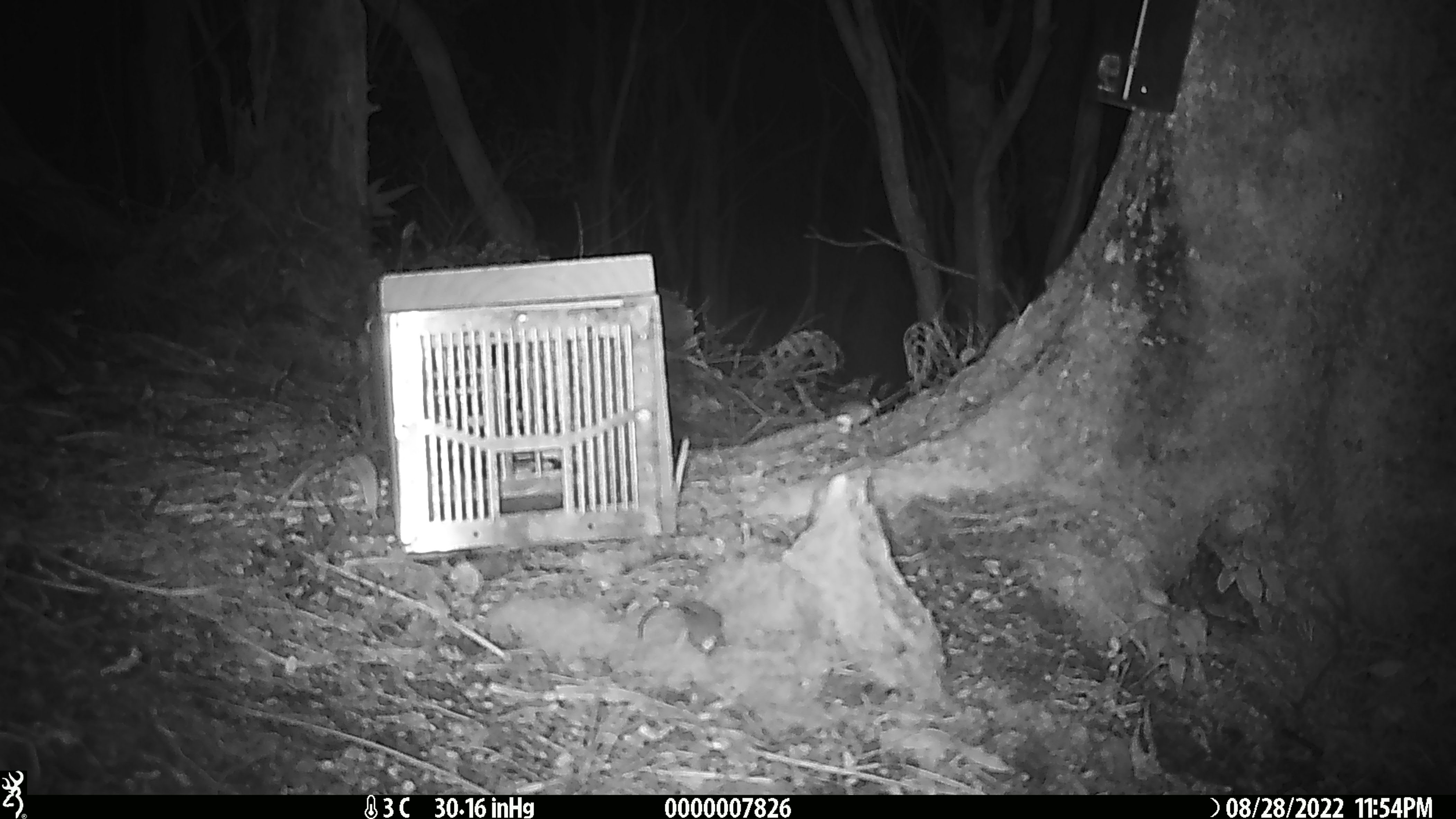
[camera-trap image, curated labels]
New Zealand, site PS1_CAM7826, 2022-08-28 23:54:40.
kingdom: Animalia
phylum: Chordata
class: Mammalia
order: Rodentia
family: Muridae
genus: Mus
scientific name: Mus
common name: mouse